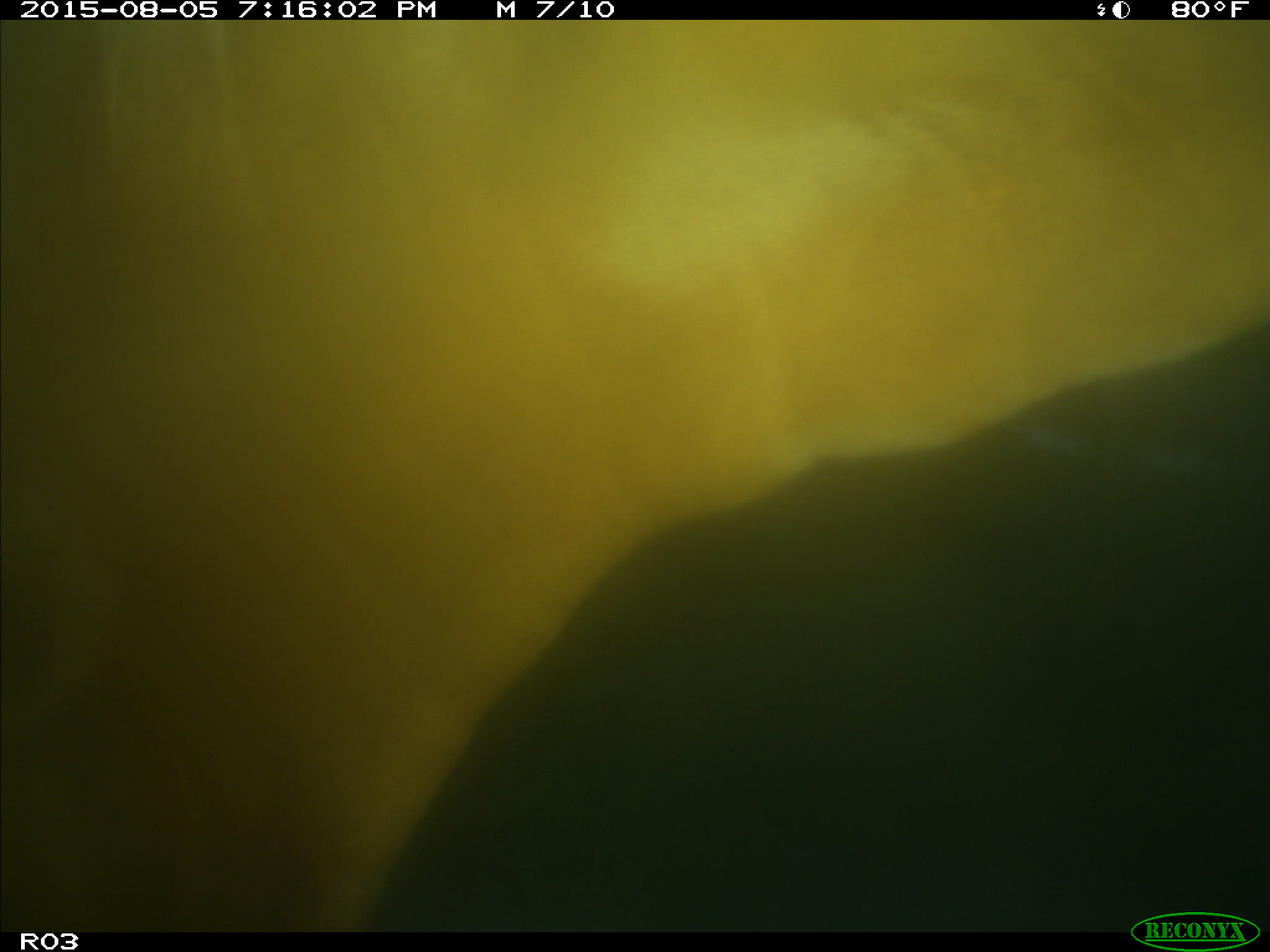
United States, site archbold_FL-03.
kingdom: Animalia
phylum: Chordata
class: Mammalia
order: Artiodactyla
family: Bovidae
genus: Bos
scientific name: Bos taurus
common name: domestic cow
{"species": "Bos taurus (domestic cow)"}